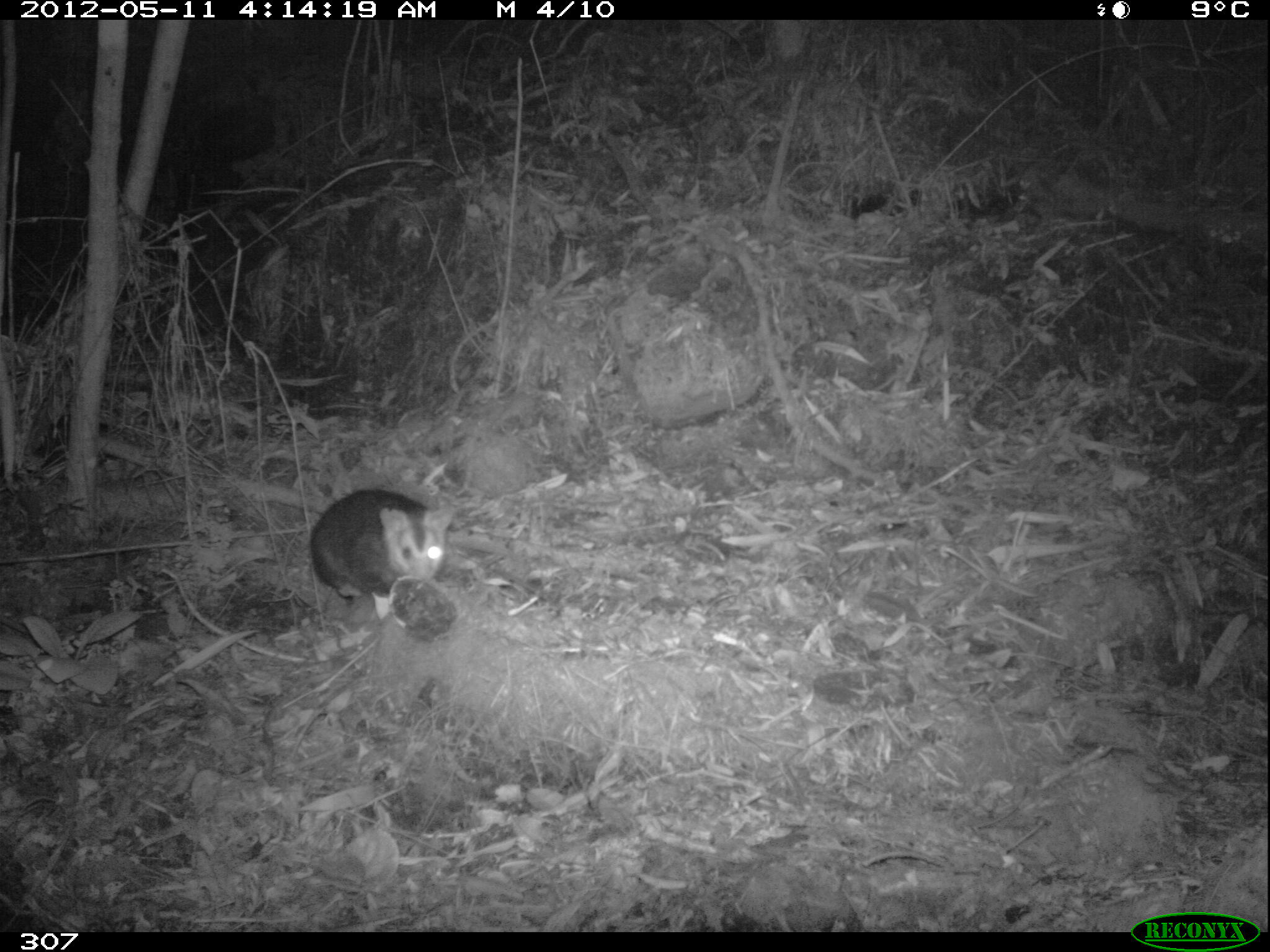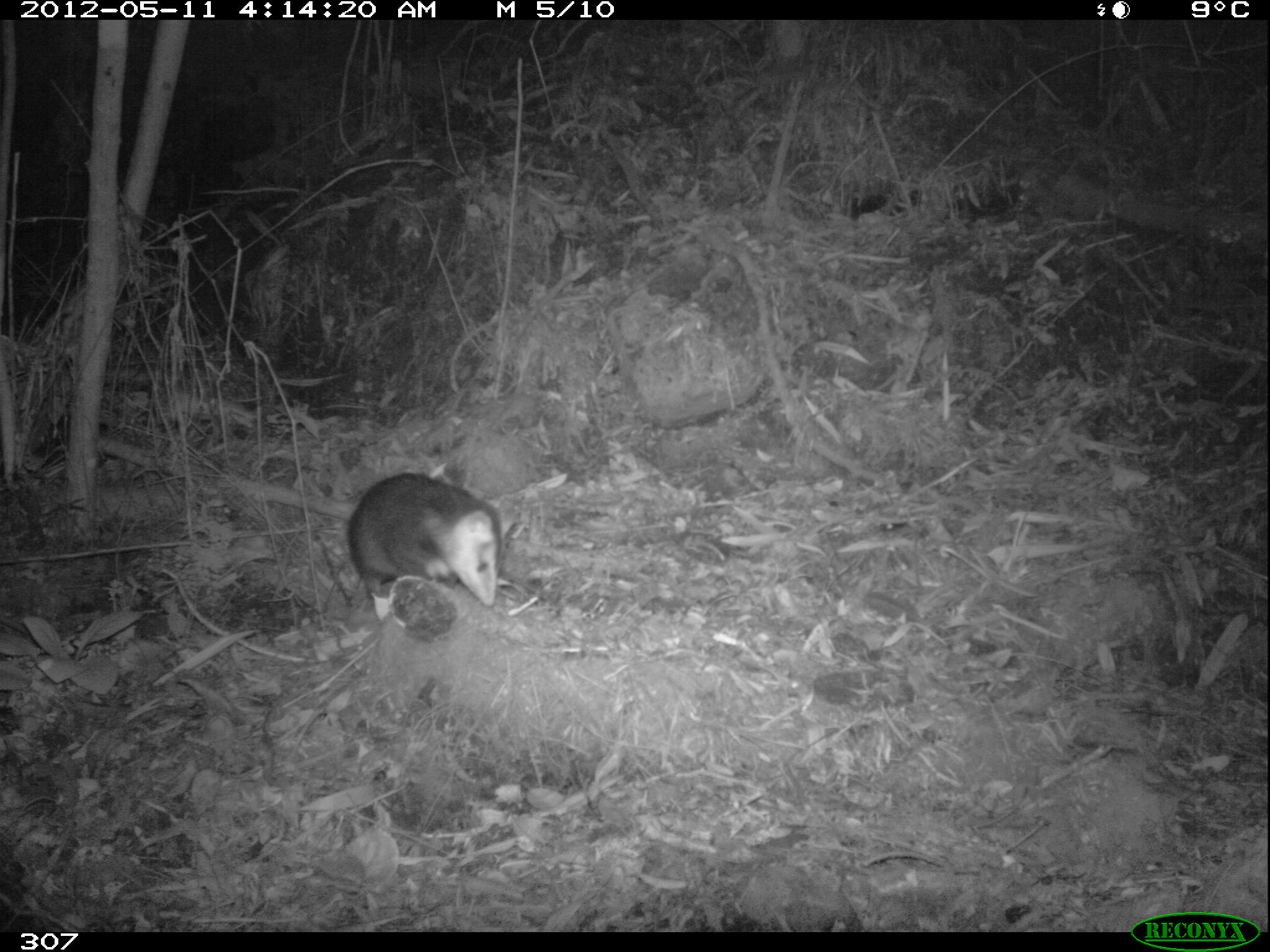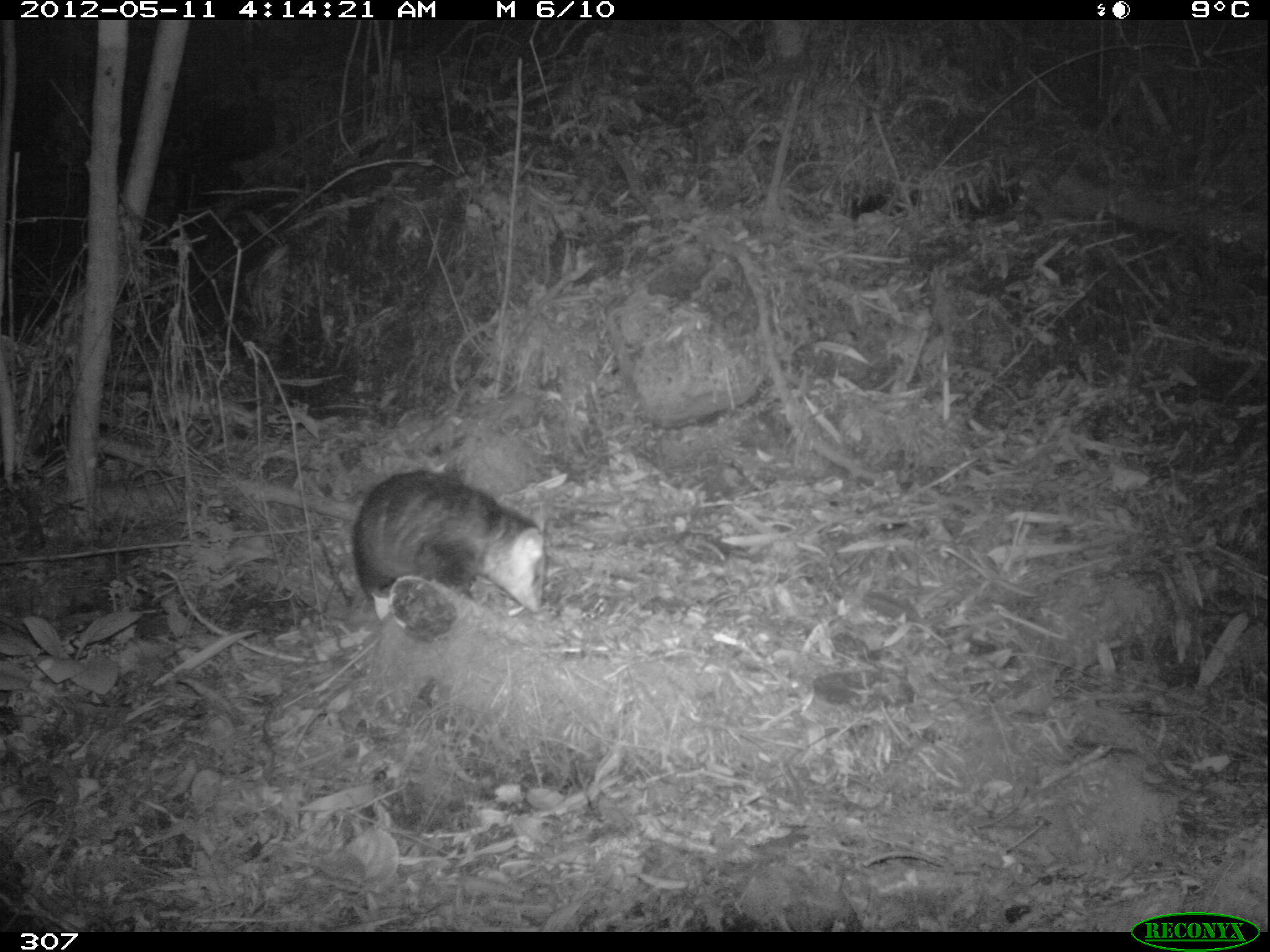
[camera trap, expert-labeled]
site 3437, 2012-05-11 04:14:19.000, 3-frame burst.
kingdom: Animalia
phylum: Chordata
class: Mammalia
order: Didelphimorphia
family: Didelphidae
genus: Didelphis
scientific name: Didelphis pernigra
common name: andean white-eared opossum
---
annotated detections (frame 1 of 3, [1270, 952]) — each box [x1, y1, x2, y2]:
didelphis pernigra: [311, 488, 454, 600]